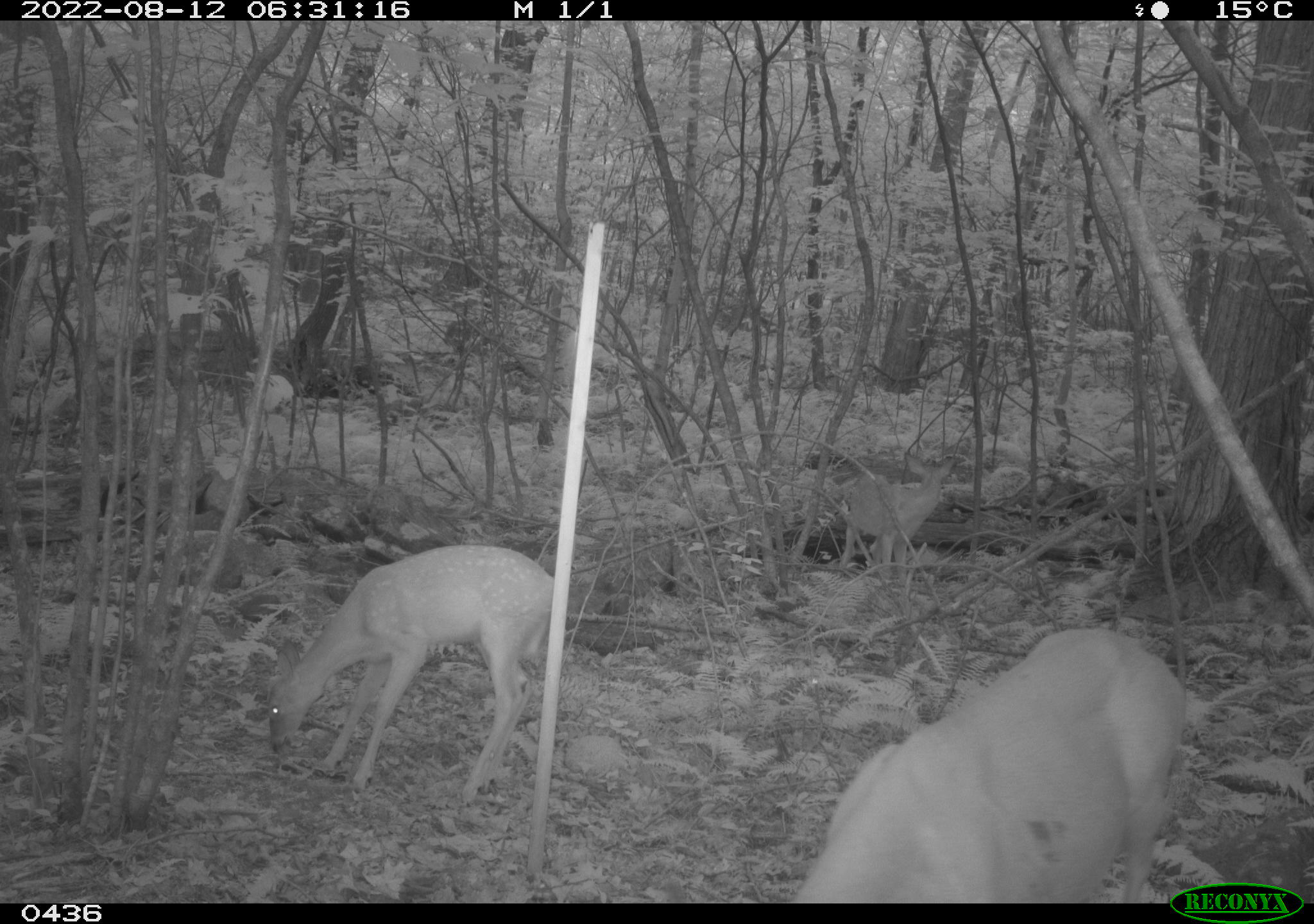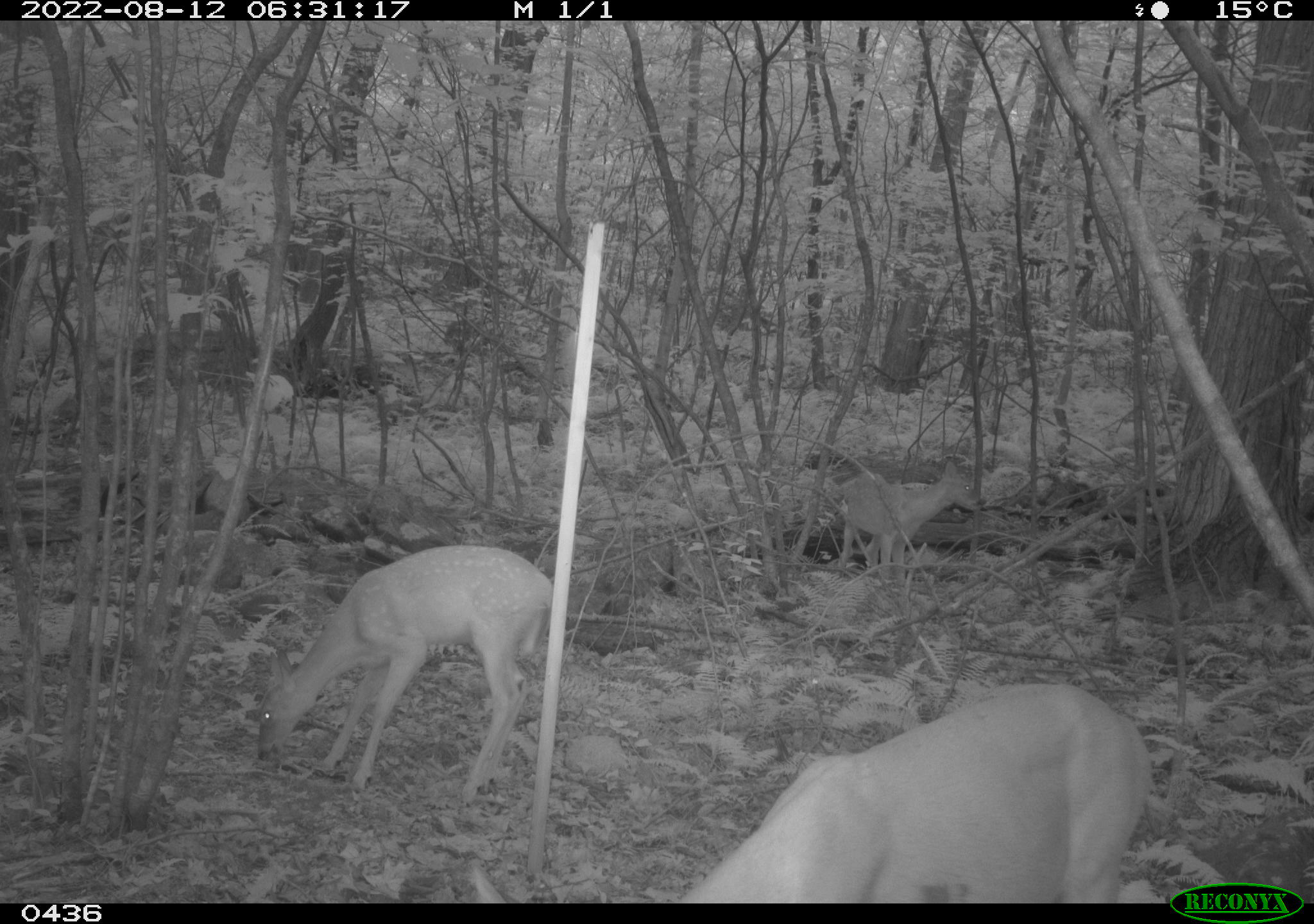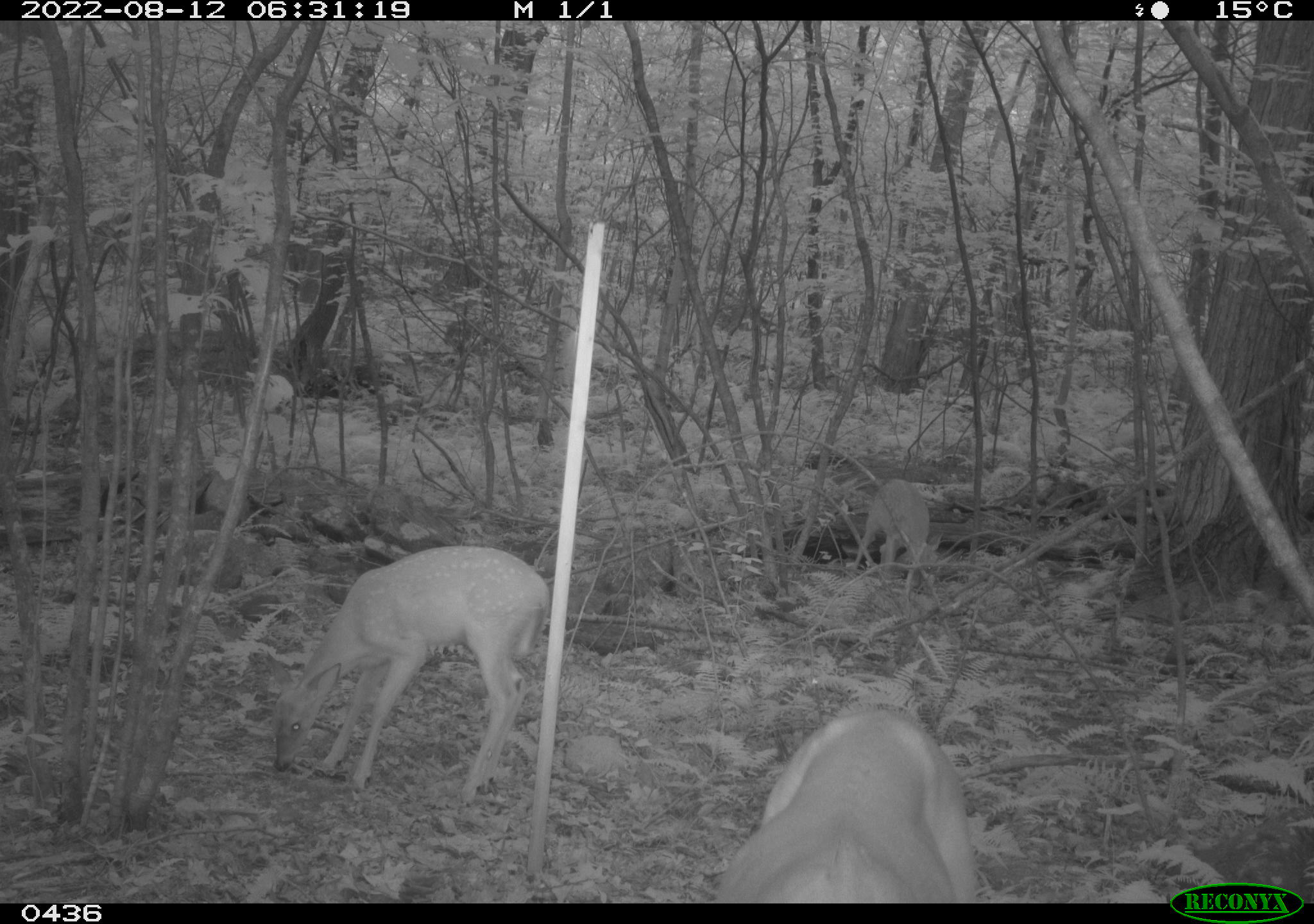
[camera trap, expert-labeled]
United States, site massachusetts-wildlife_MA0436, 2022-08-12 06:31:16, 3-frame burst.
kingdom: Animalia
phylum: Chordata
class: Mammalia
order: Artiodactyla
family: Cervidae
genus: Odocoileus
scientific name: Odocoileus virginianus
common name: white-tailed deer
White-tailed deer (Odocoileus virginianus).